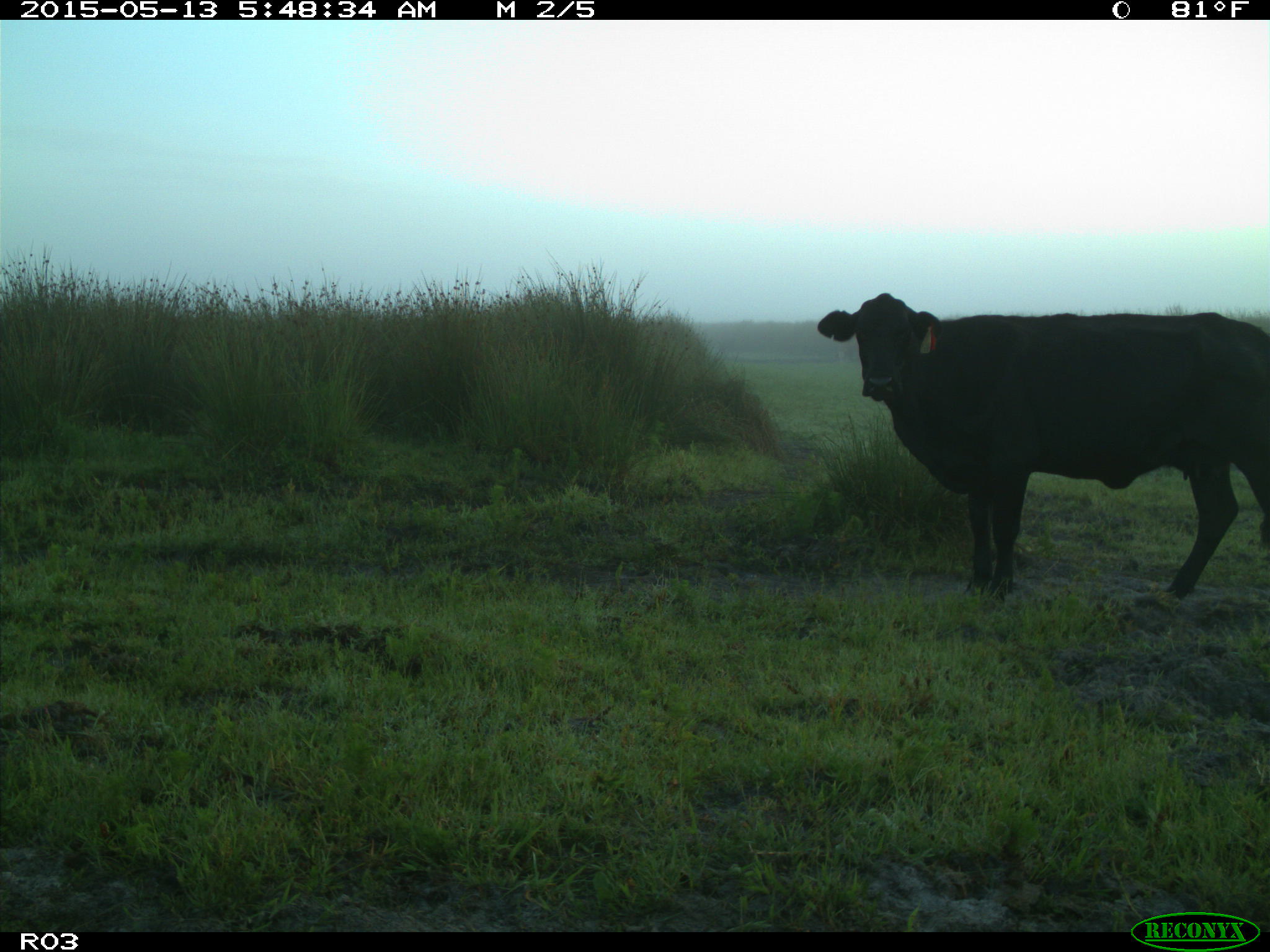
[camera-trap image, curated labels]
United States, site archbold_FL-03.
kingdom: Animalia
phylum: Chordata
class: Mammalia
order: Artiodactyla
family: Bovidae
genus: Bos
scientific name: Bos taurus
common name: domestic cow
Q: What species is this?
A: Bos taurus (domestic cow).